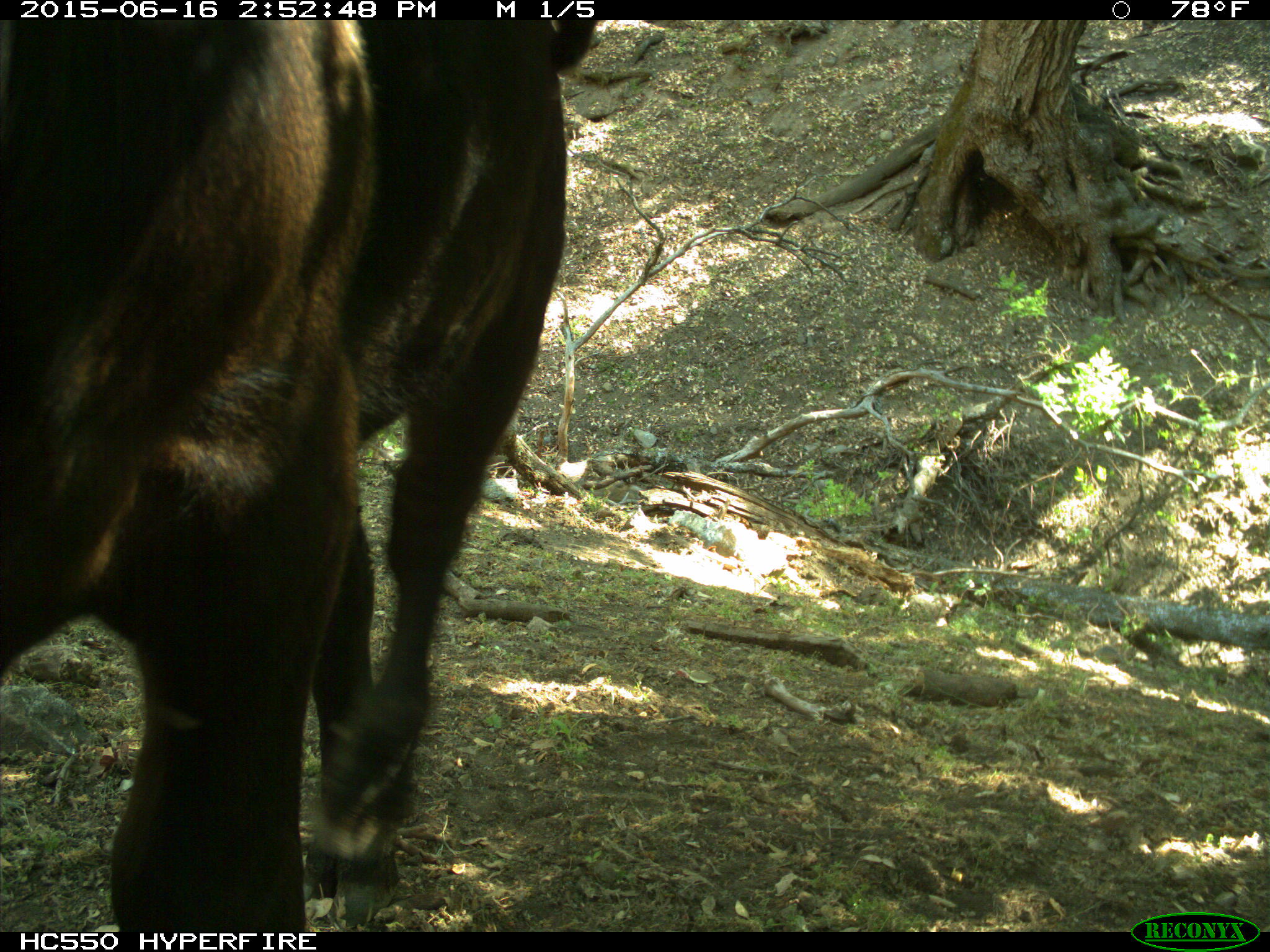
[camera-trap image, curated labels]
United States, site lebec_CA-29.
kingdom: Animalia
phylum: Chordata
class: Mammalia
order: Artiodactyla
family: Bovidae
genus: Bos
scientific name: Bos taurus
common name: domestic cow